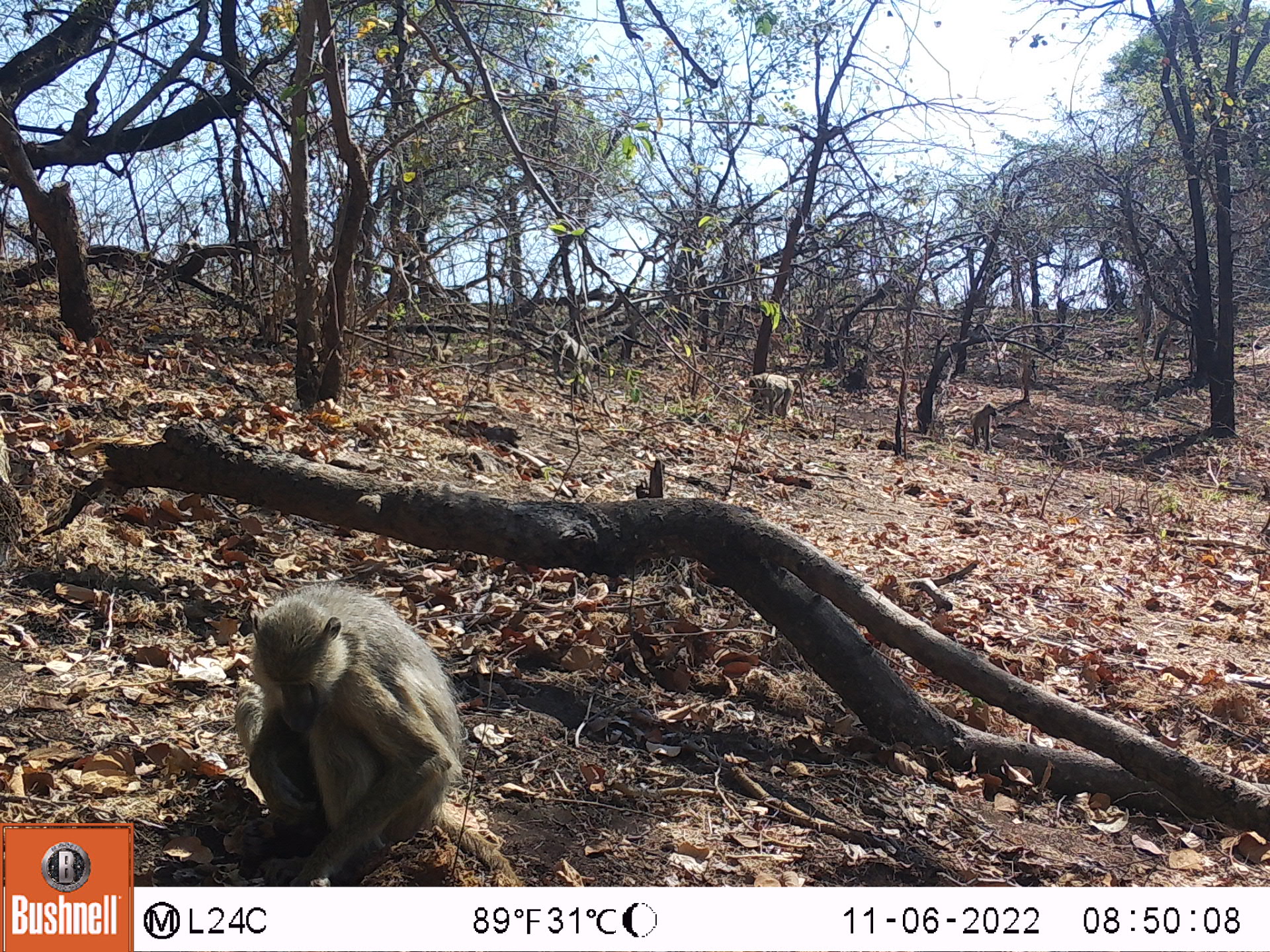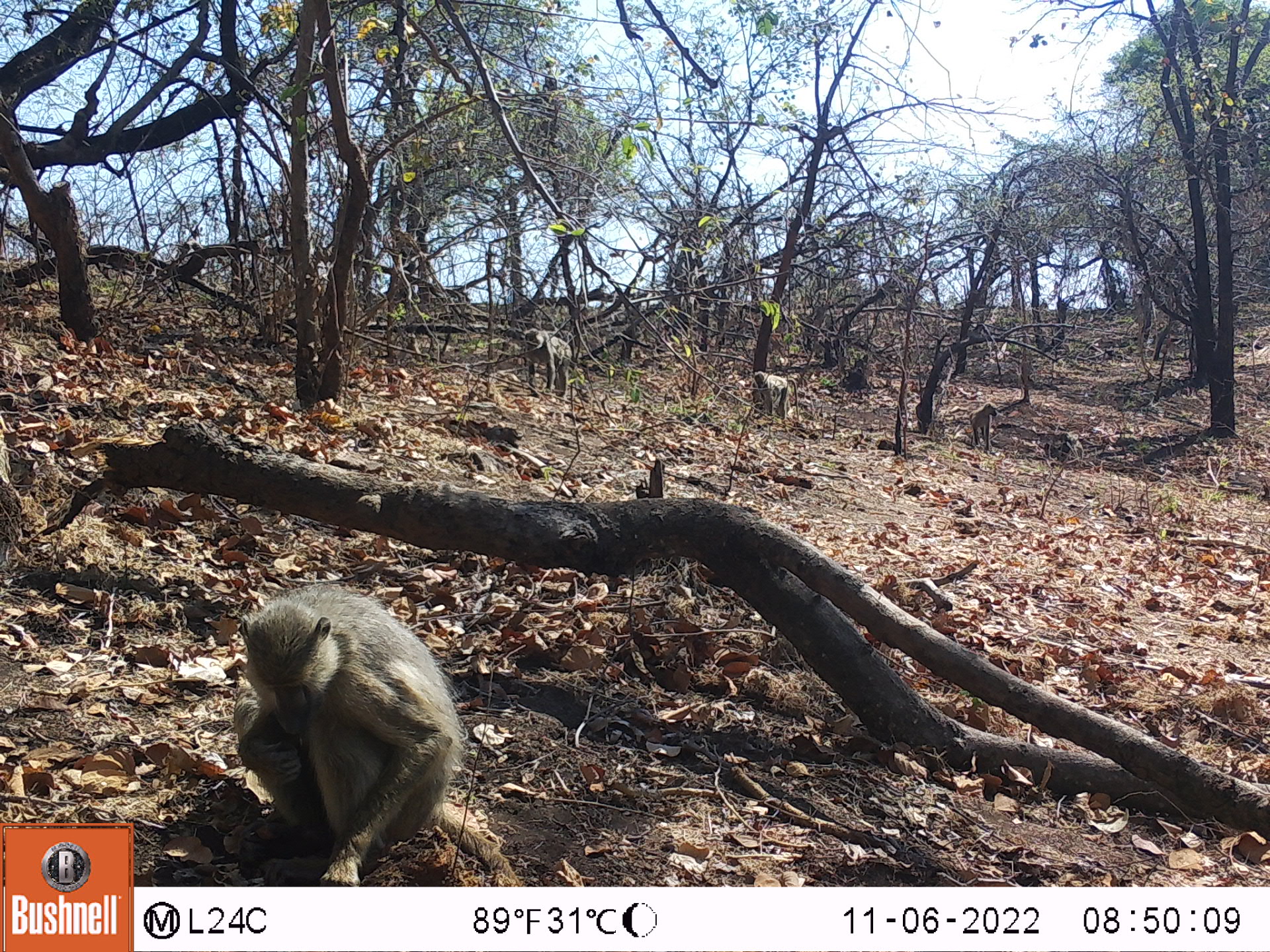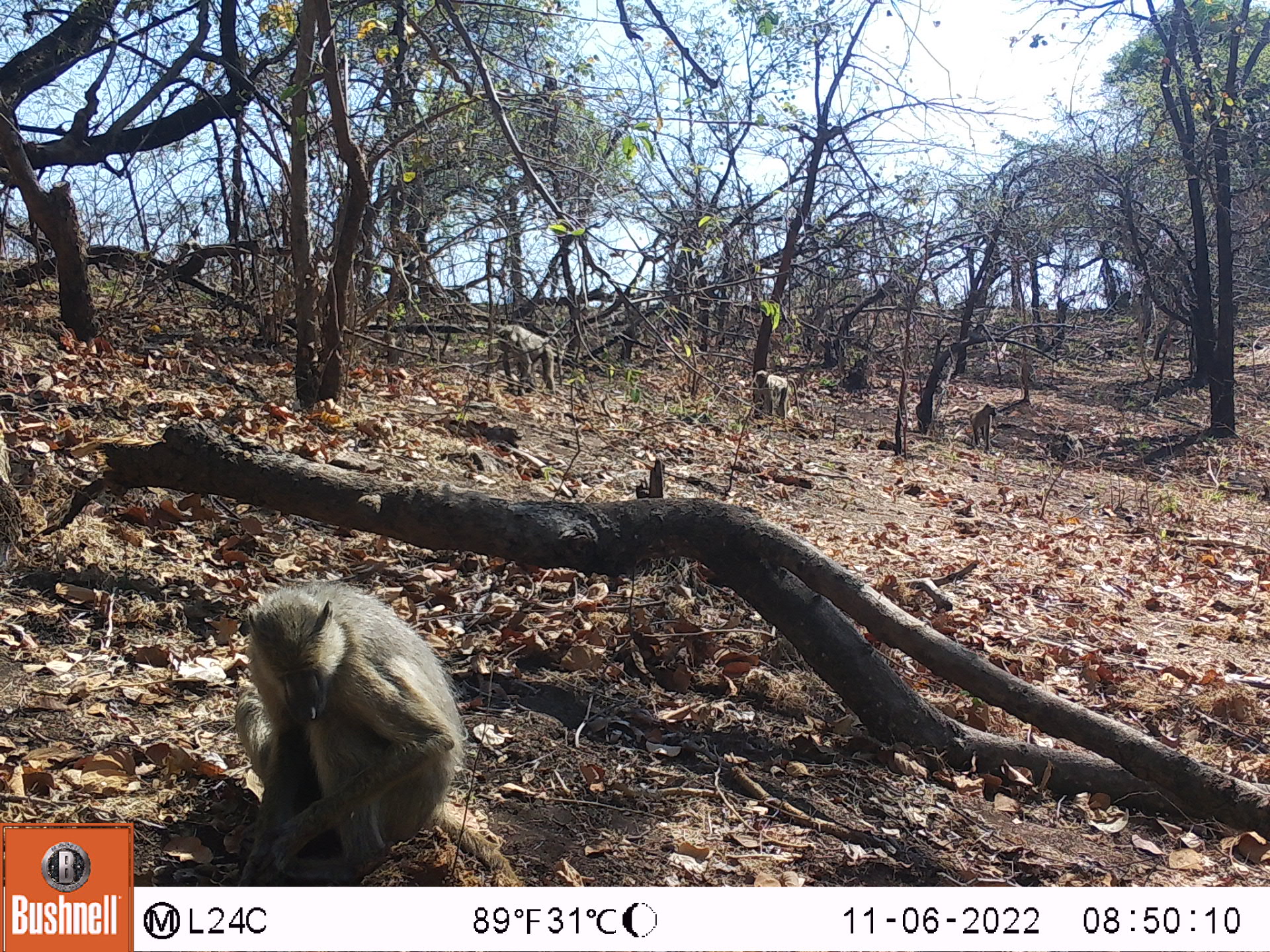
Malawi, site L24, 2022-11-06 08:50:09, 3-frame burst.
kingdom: Animalia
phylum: Chordata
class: Mammalia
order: Primates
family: Cercopithecidae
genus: Papio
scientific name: Papio cynocephalus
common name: yellow baboon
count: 4